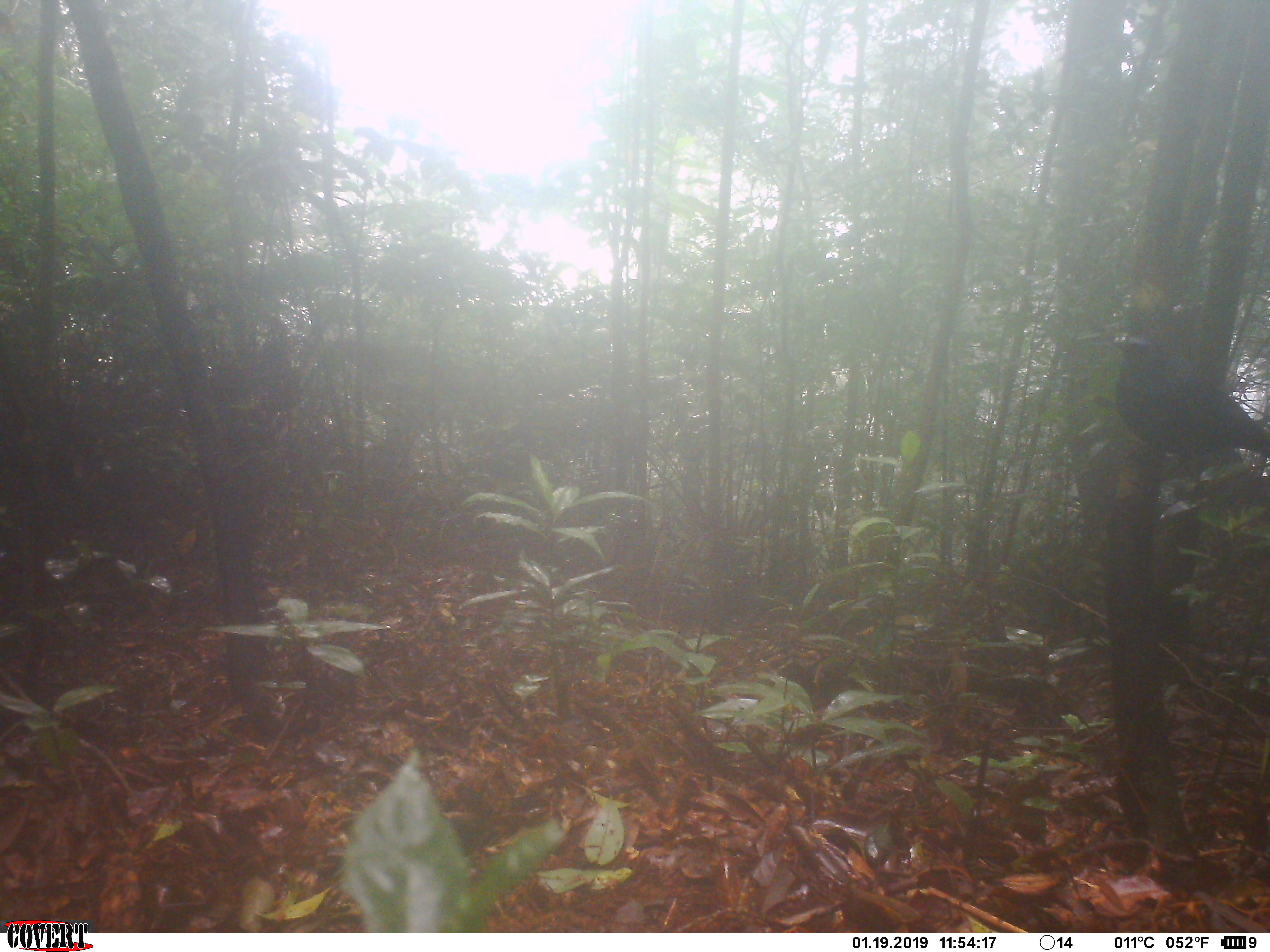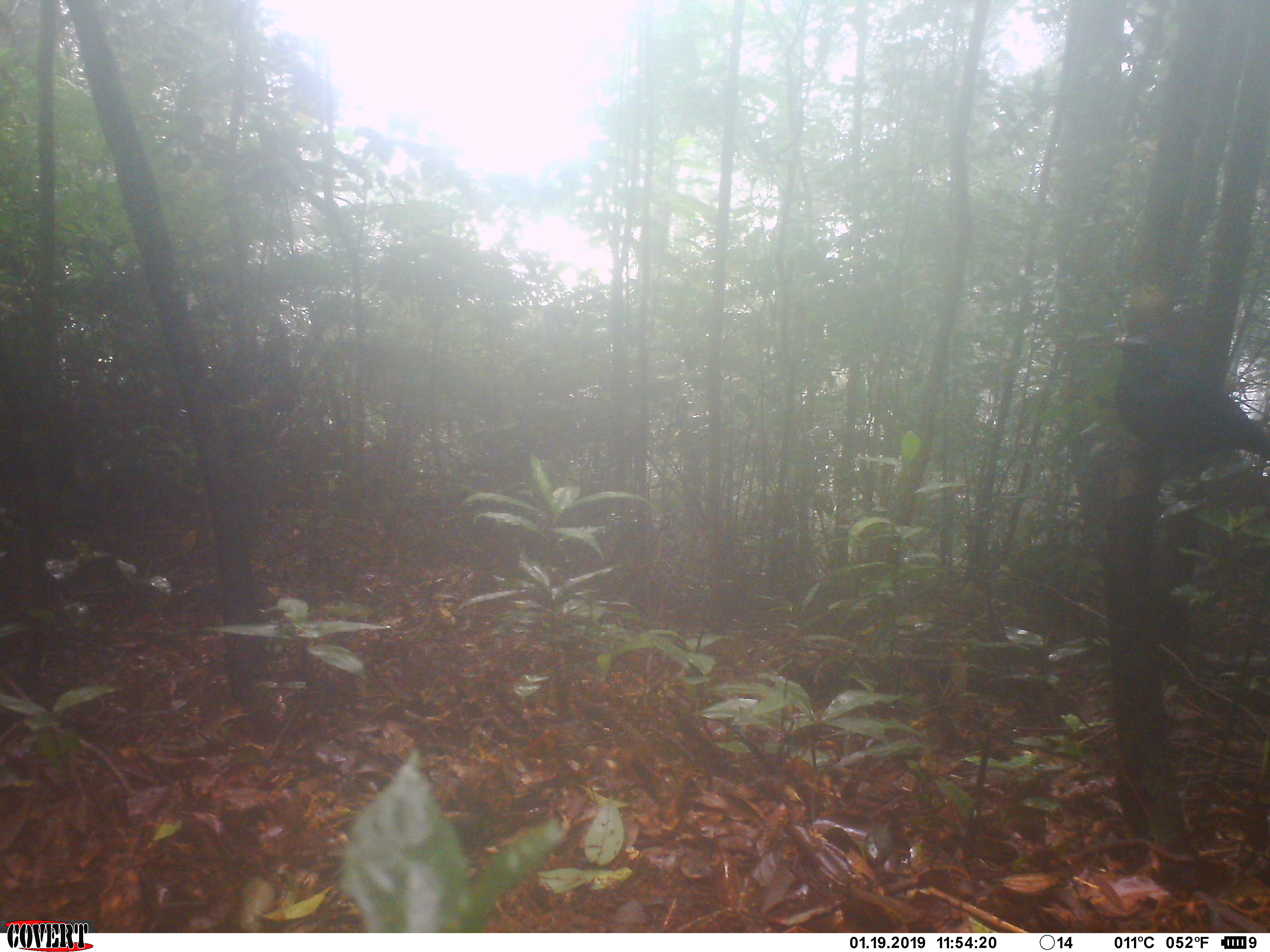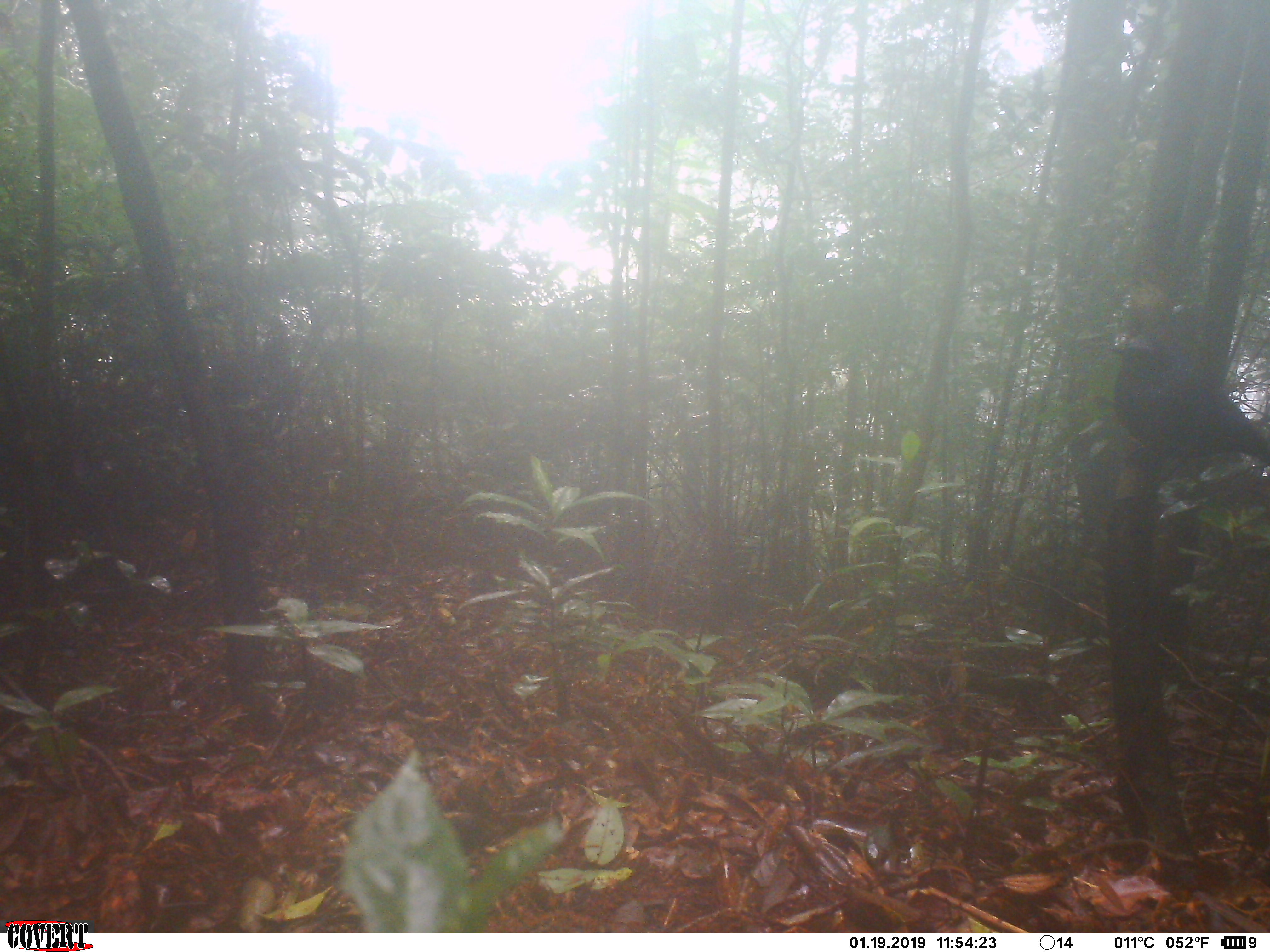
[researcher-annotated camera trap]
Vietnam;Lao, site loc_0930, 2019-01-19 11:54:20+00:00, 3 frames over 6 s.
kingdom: Animalia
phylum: Chordata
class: Aves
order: Passeriformes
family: Muscicapidae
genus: Myophonus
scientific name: Myophonus caeruleus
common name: blue whistling thrush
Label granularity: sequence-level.